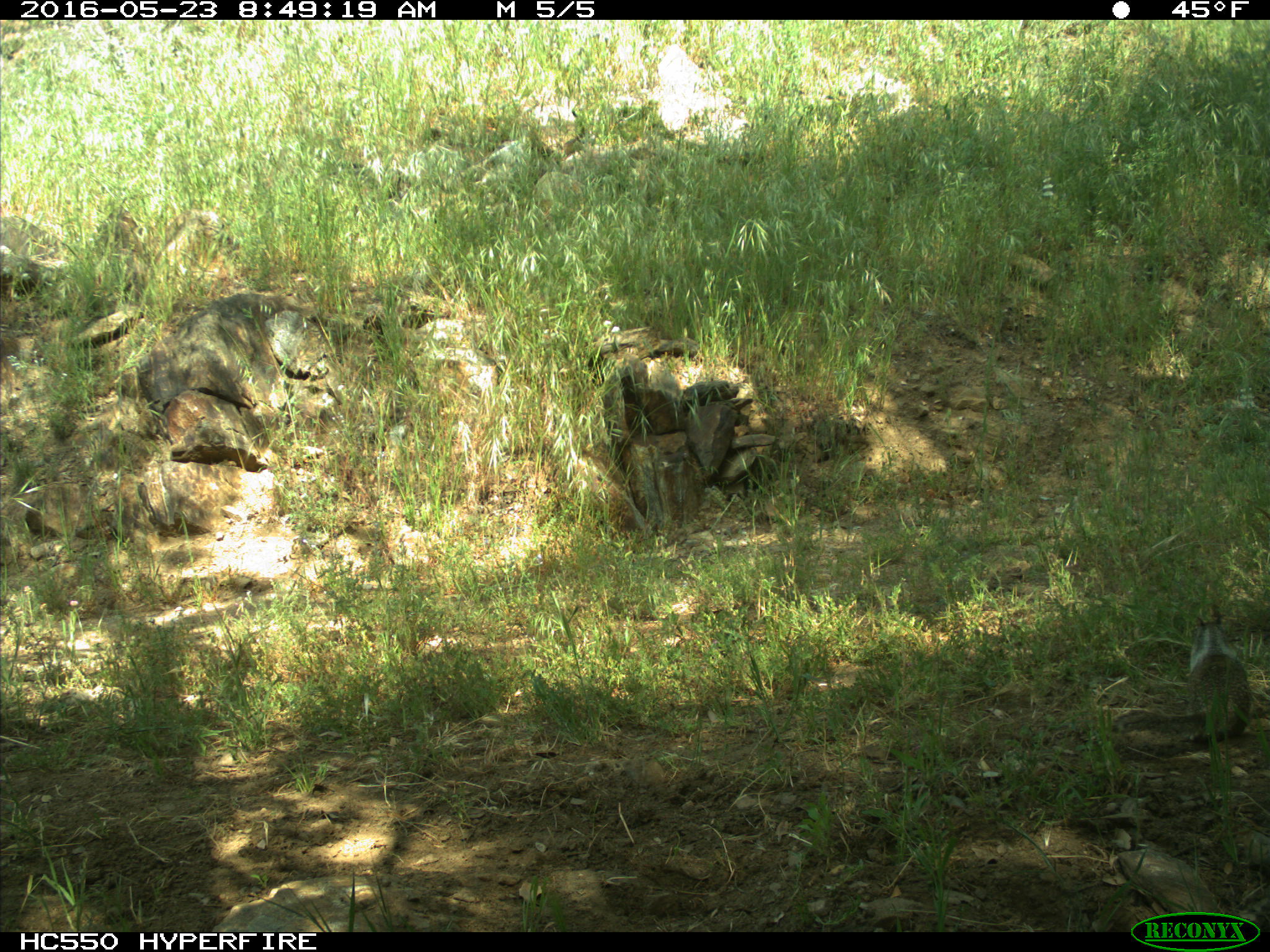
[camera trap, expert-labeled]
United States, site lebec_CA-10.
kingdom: Animalia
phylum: Chordata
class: Mammalia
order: Rodentia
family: Sciuridae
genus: Otospermophilus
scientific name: Otospermophilus beecheyi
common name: california ground squirrel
Otospermophilus beecheyi (california ground squirrel).